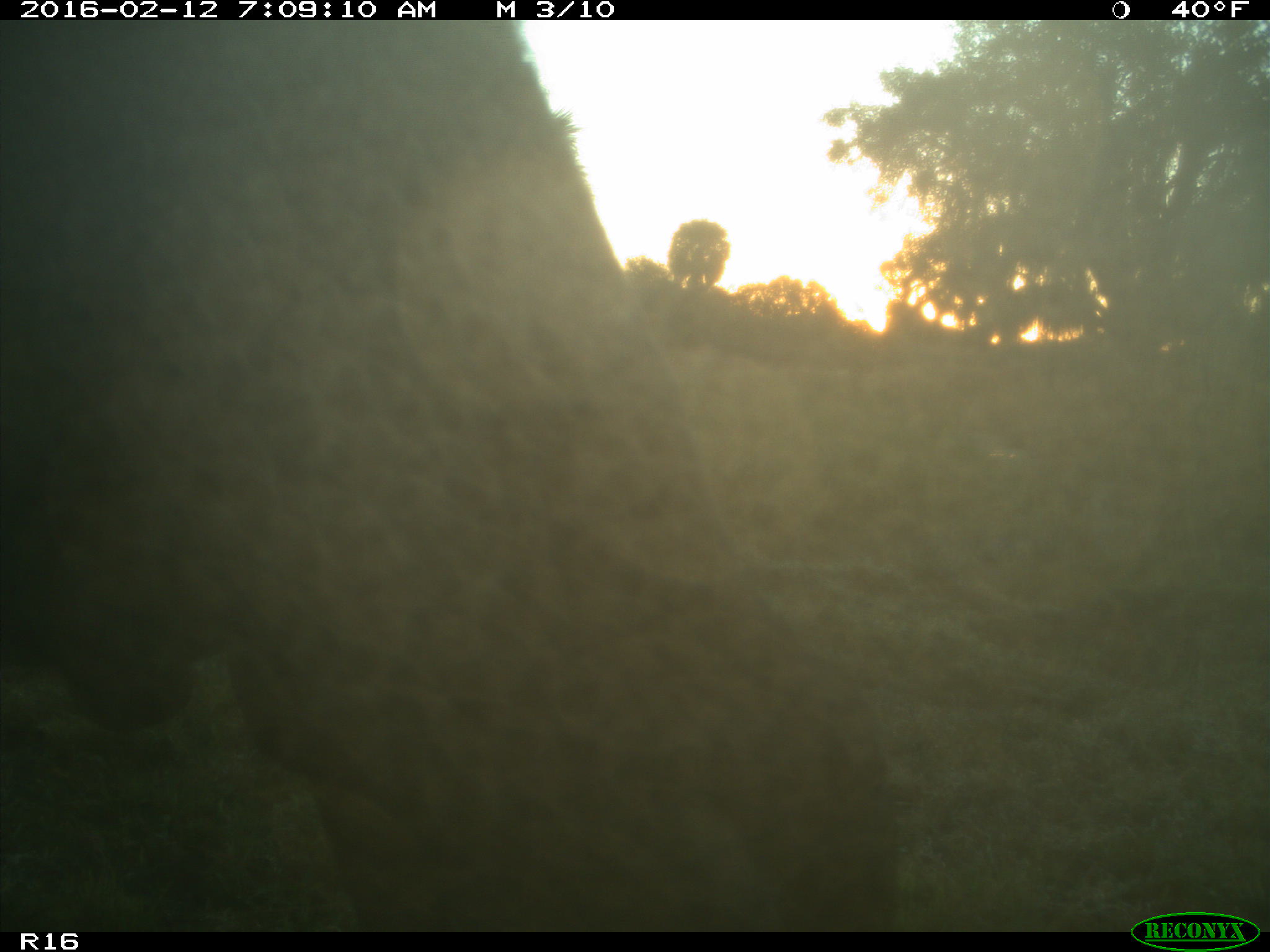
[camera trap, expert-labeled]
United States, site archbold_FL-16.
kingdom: Animalia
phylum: Chordata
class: Mammalia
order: Artiodactyla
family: Bovidae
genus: Bos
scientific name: Bos taurus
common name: domestic cow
Bos taurus (domestic cow).